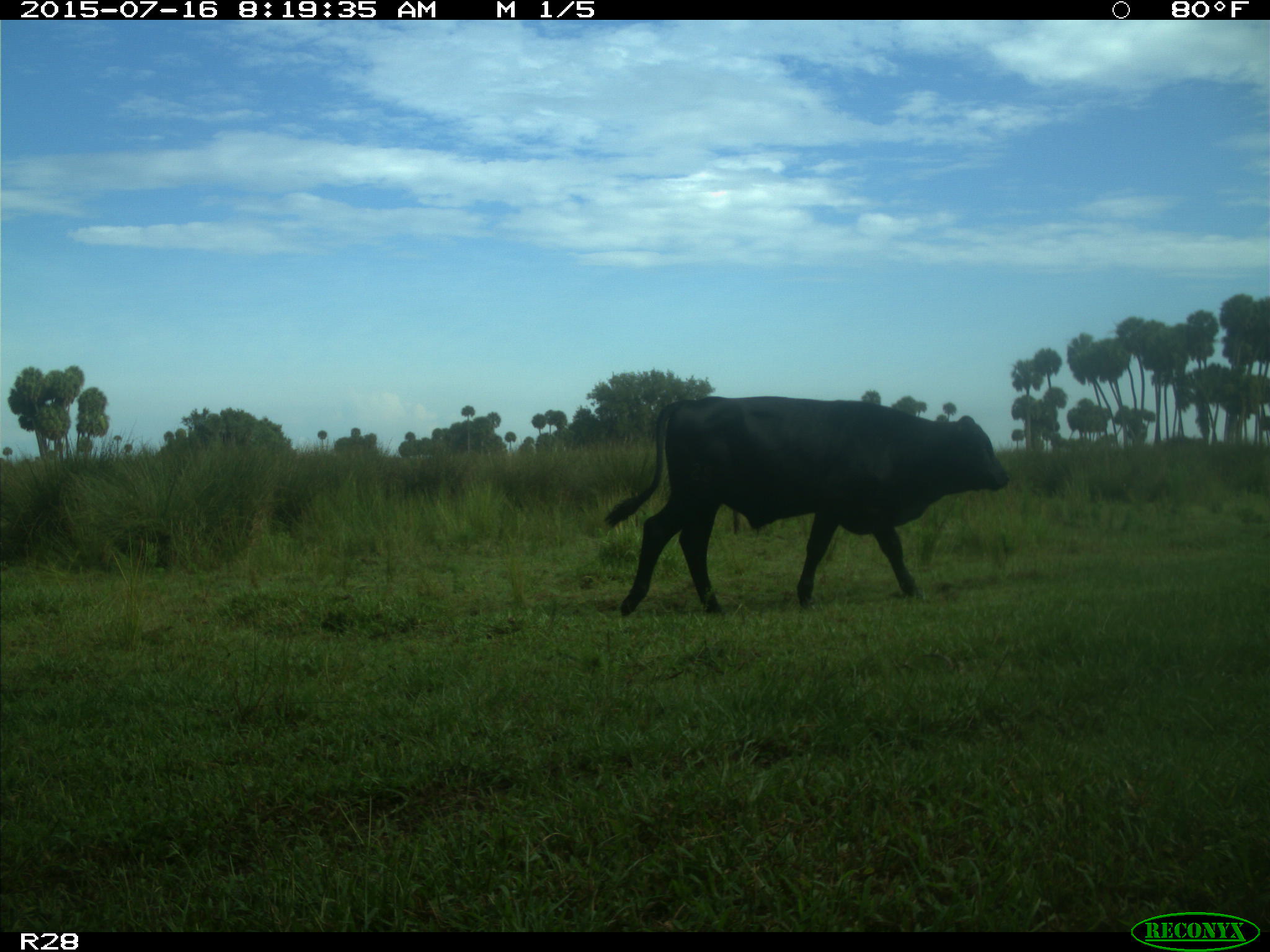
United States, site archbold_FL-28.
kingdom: Animalia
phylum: Chordata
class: Mammalia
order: Artiodactyla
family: Bovidae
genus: Bos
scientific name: Bos taurus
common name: domestic cow